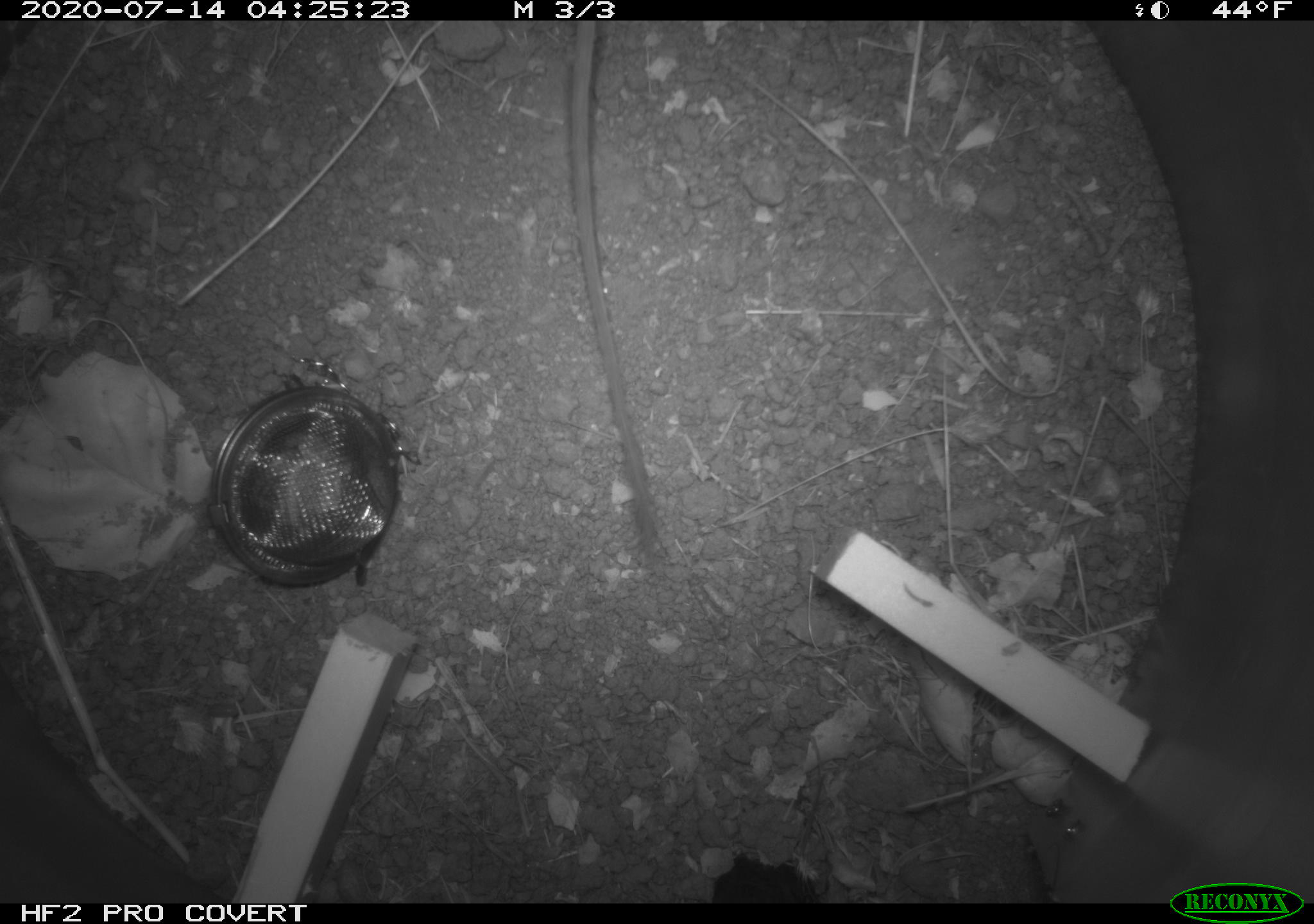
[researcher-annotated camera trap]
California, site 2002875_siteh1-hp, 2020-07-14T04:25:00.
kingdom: Animalia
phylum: Chordata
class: Mammalia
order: Rodentia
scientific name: Rodentia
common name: rodent